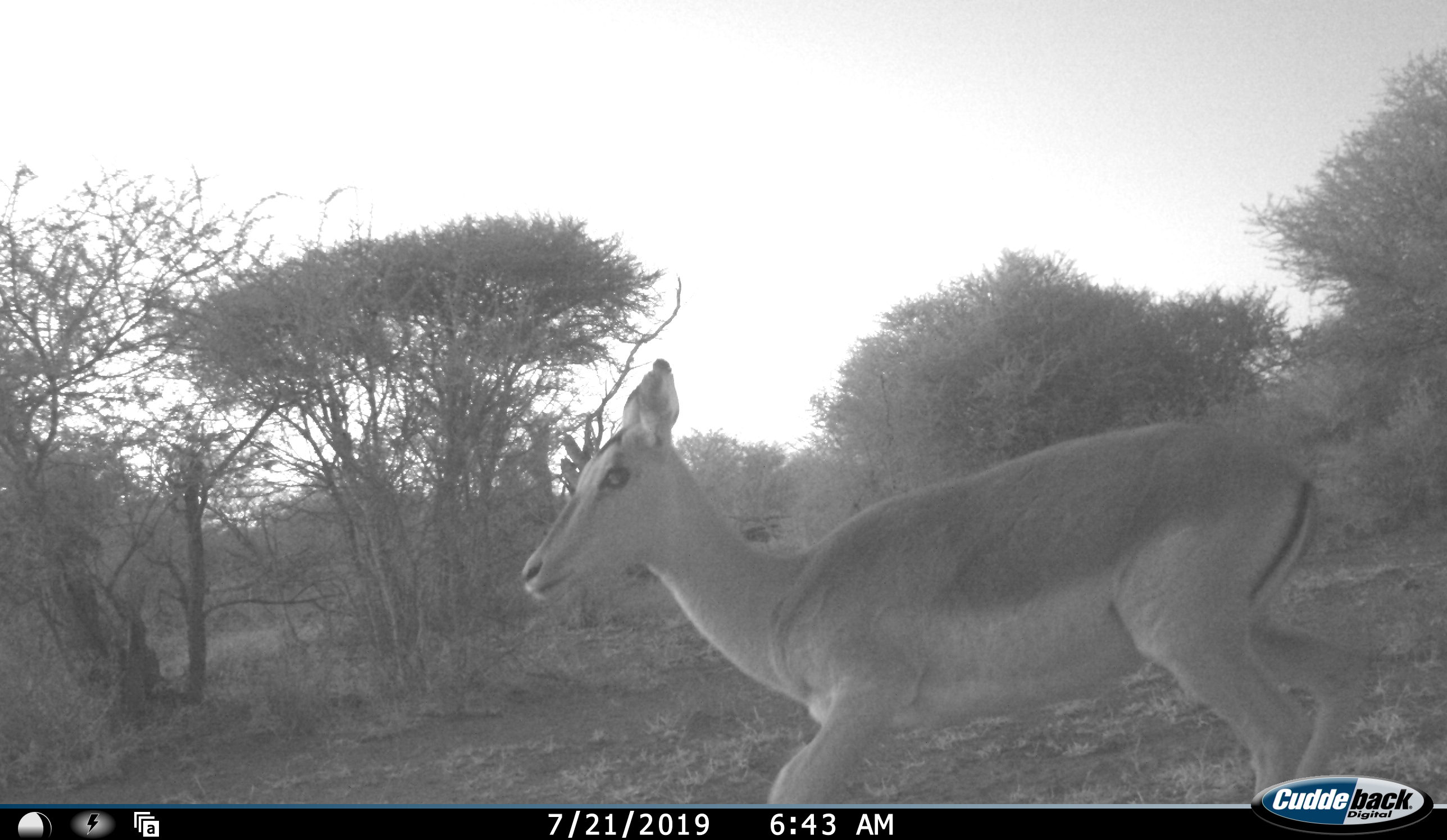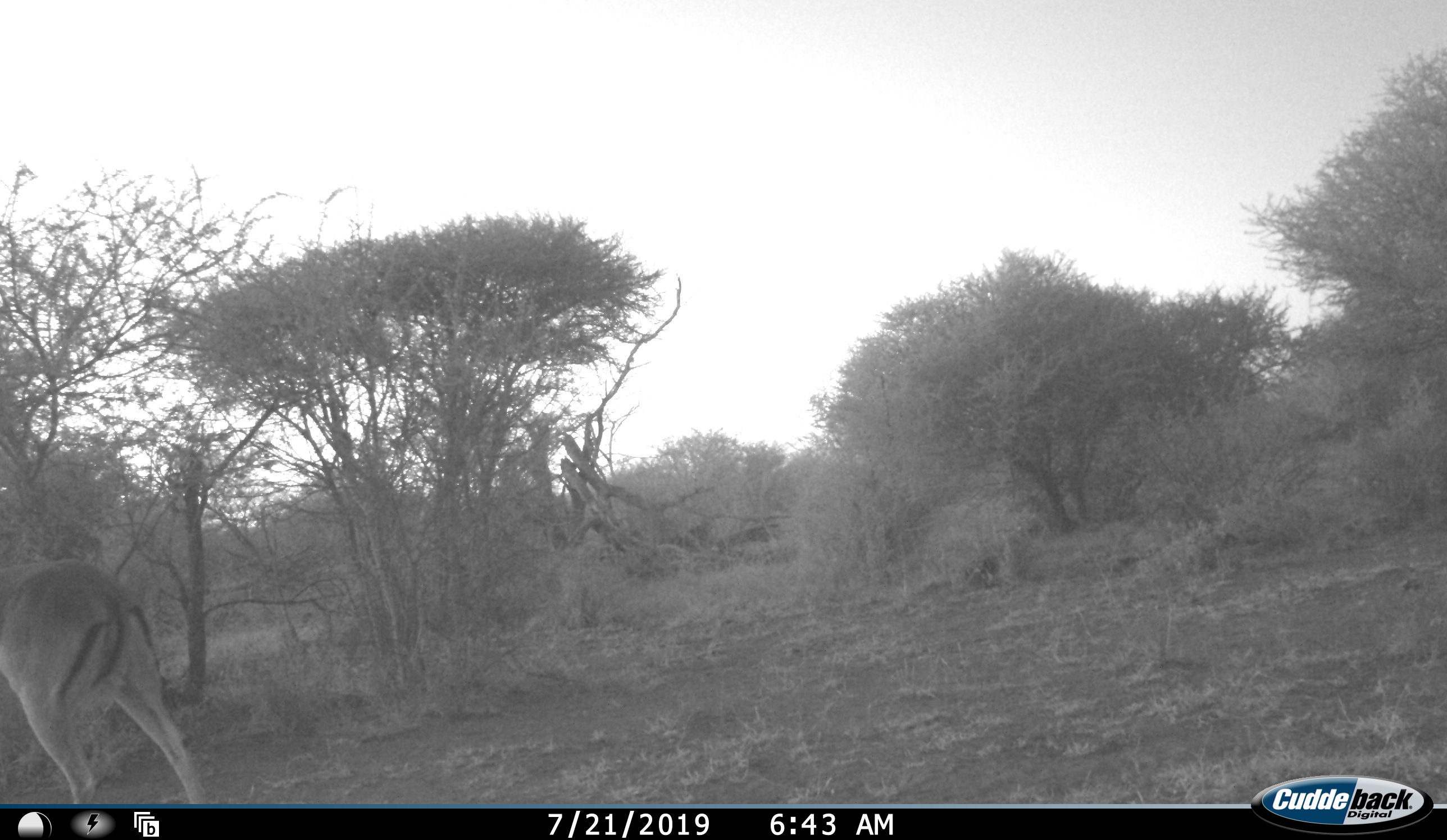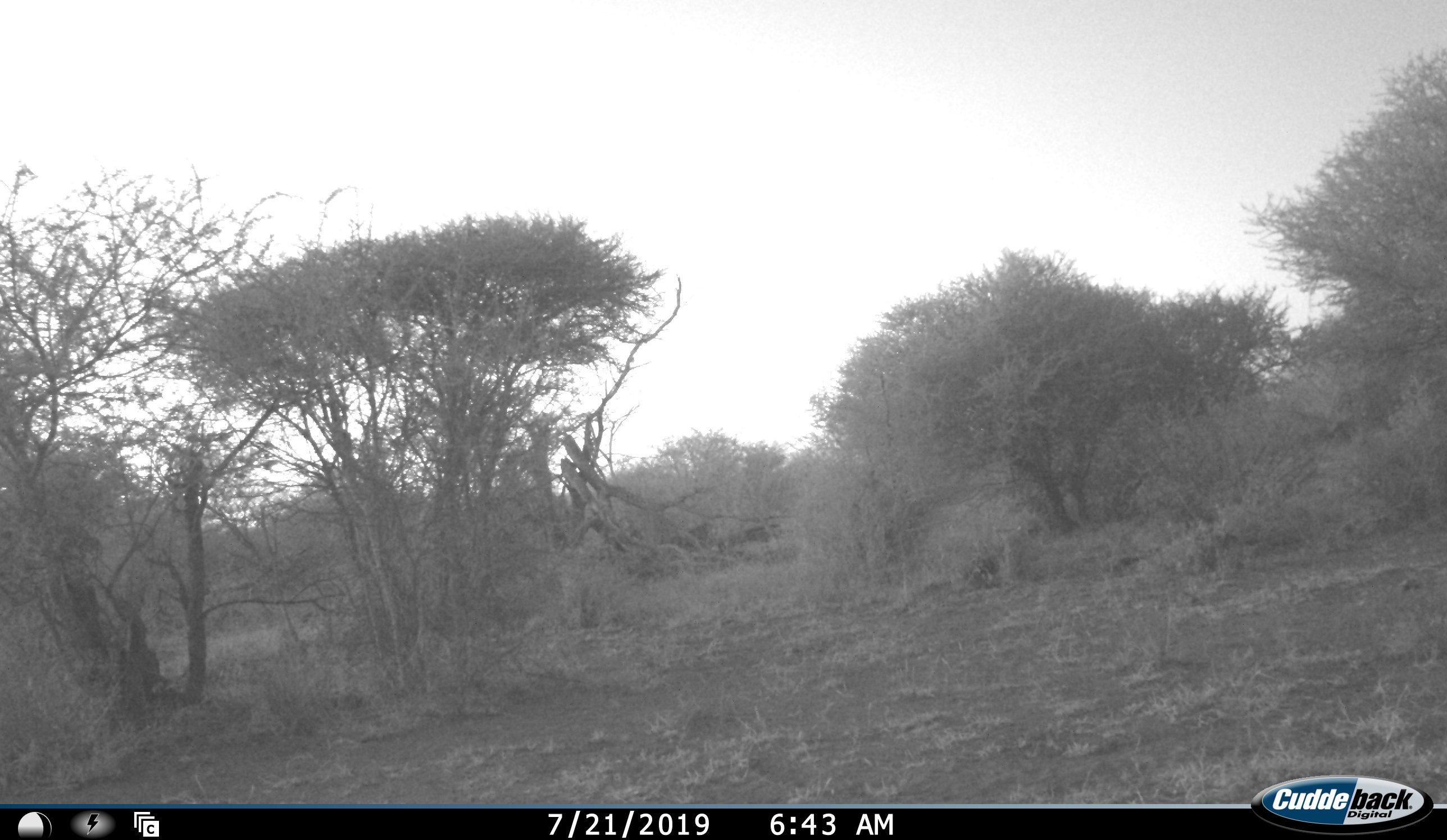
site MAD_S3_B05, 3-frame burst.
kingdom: Animalia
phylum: Chordata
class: Mammalia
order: Artiodactyla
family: Bovidae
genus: Aepyceros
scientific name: Aepyceros melampus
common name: impala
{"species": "impala (Aepyceros melampus)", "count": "1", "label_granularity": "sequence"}